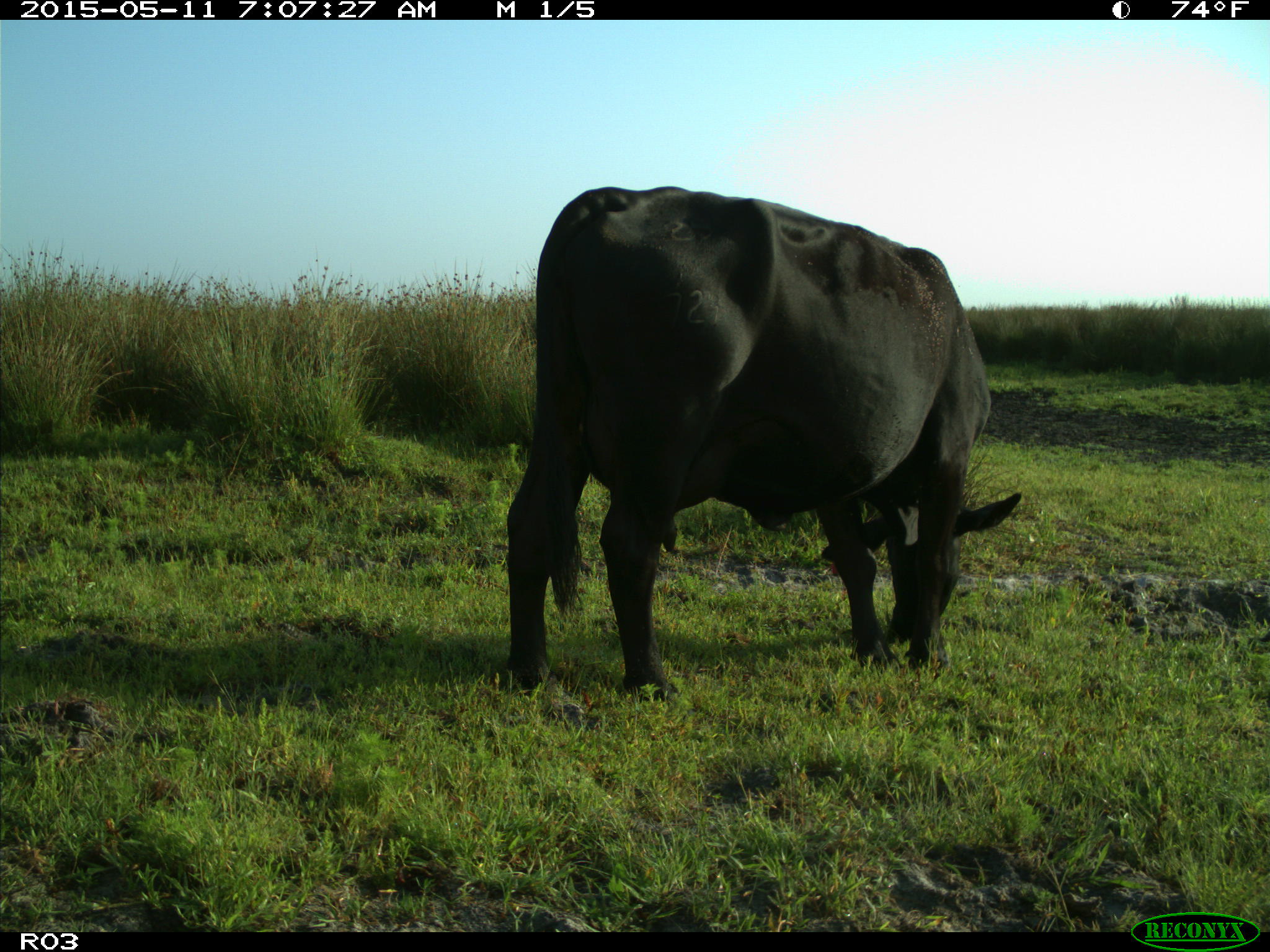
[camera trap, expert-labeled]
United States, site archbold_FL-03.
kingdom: Animalia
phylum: Chordata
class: Mammalia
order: Artiodactyla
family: Bovidae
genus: Bos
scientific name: Bos taurus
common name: domestic cow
Bos taurus (domestic cow).